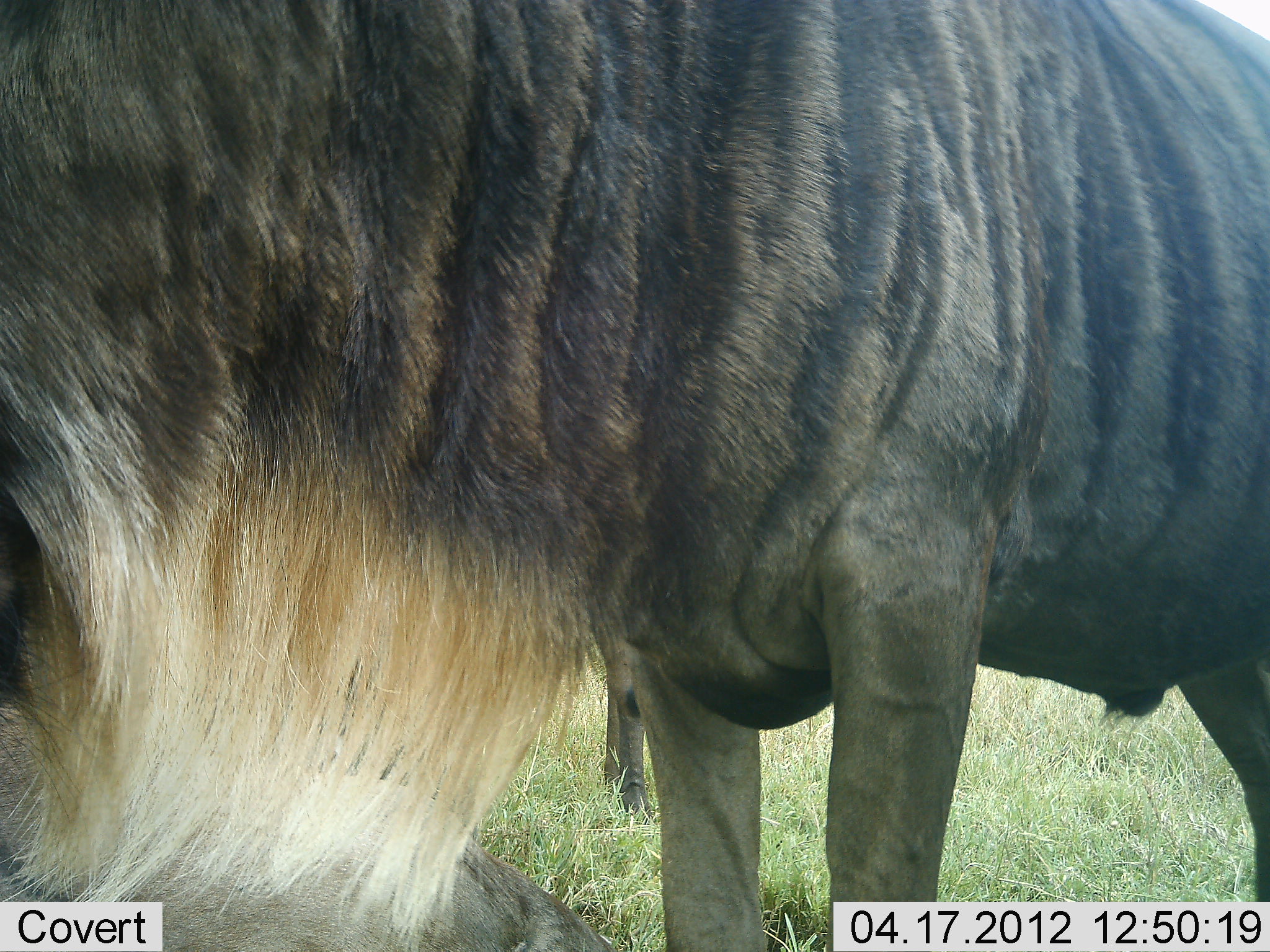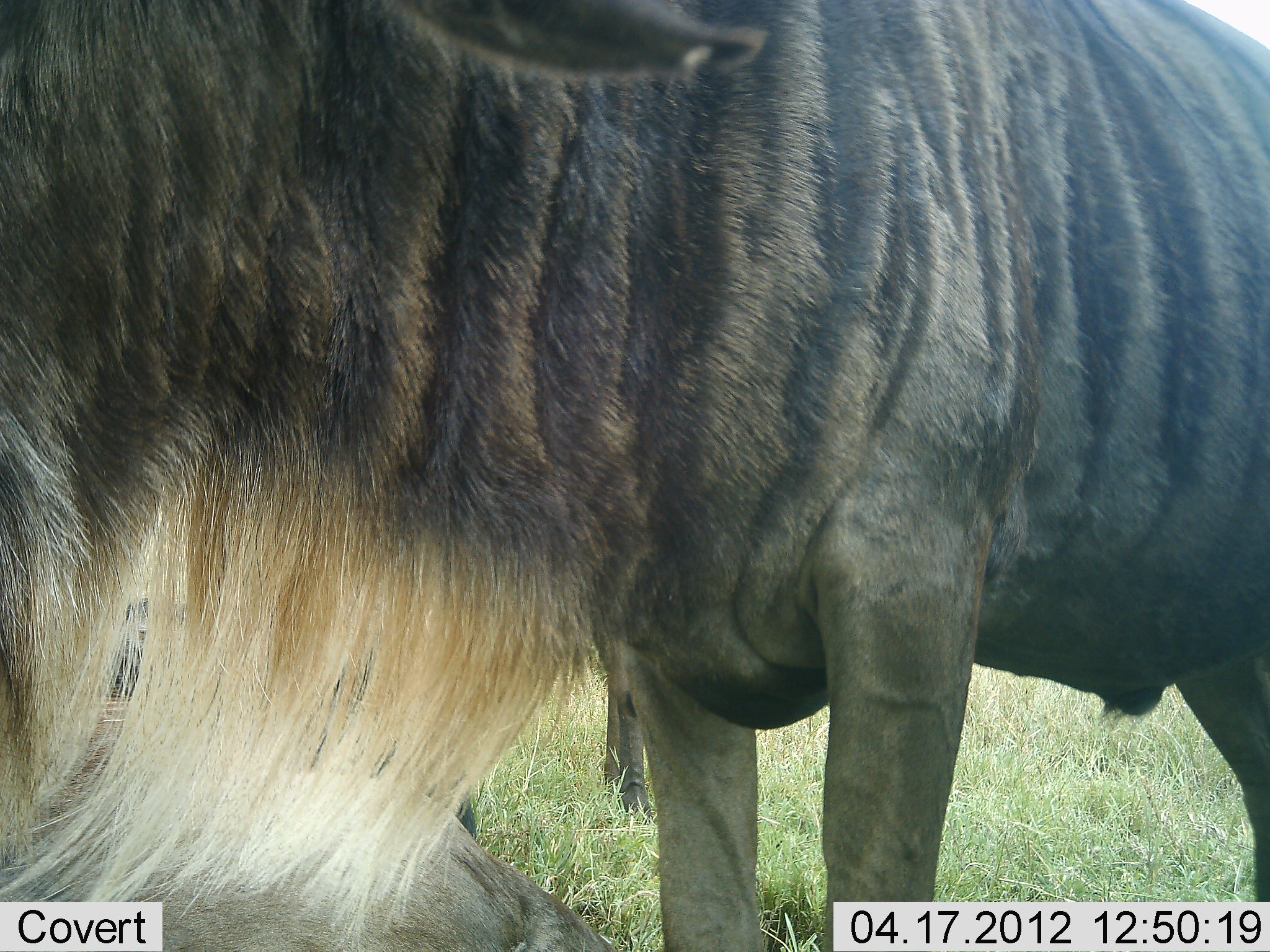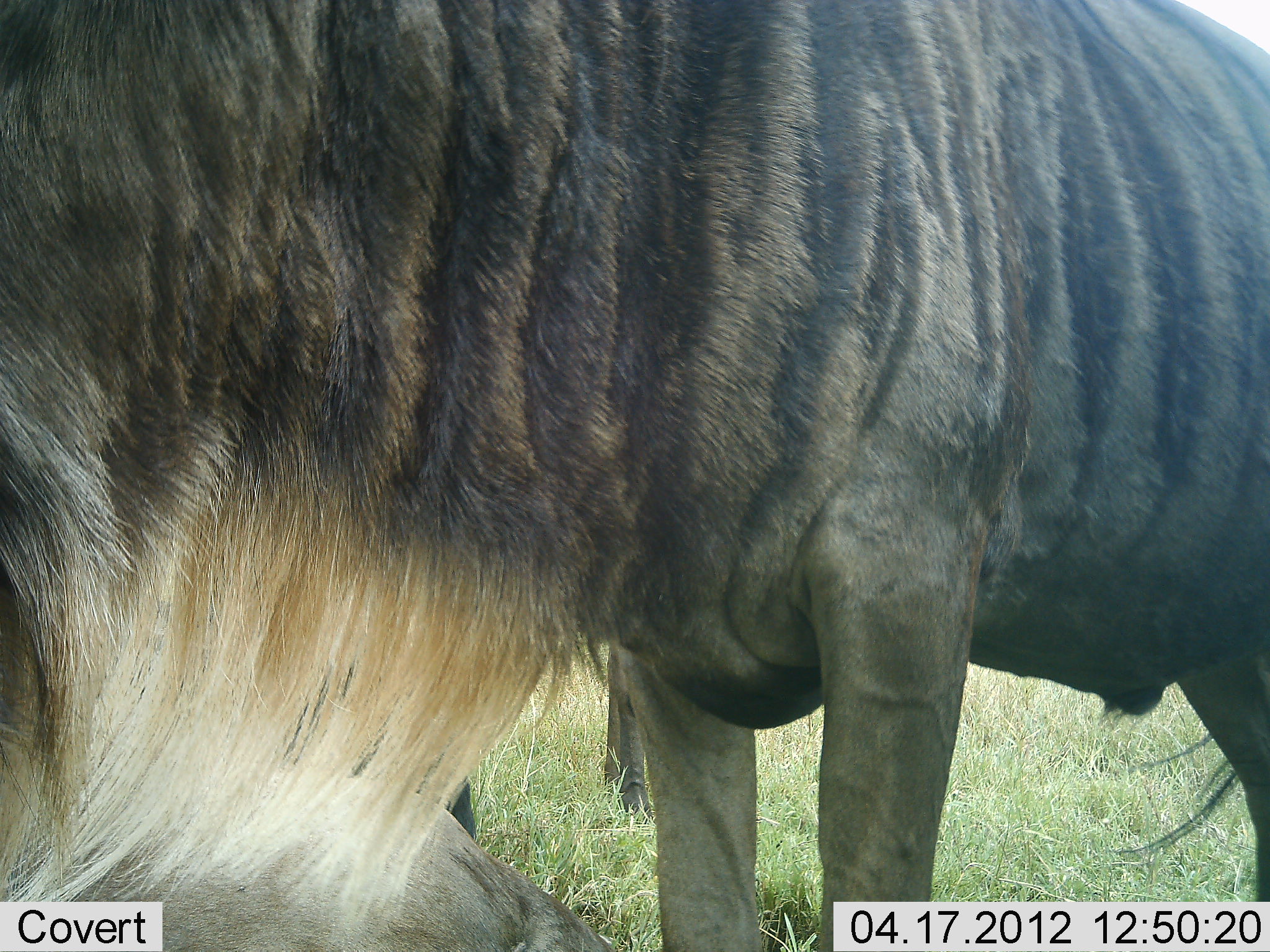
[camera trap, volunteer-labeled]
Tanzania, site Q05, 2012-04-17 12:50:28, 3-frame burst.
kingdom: Animalia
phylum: Chordata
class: Mammalia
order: Artiodactyla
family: Bovidae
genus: Connochaetes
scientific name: Connochaetes taurinus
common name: blue wildebeest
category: wildebeest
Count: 3.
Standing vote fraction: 90%.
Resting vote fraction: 61%.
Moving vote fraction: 0%.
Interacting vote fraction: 0%.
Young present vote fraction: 3%.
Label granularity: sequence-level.